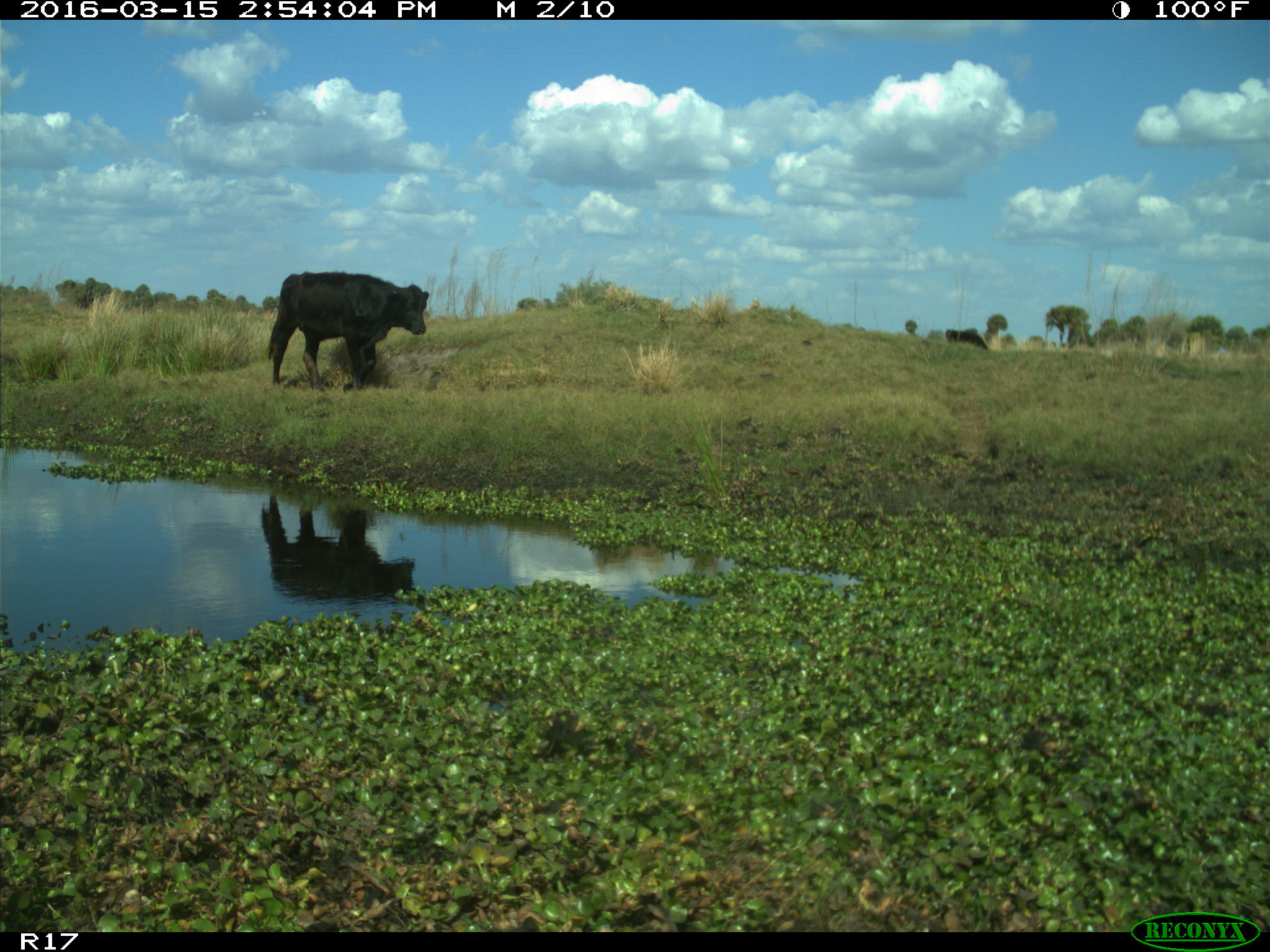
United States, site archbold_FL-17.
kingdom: Animalia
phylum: Chordata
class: Mammalia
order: Artiodactyla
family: Bovidae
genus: Bos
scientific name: Bos taurus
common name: domestic cow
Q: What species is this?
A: Bos taurus (domestic cow).